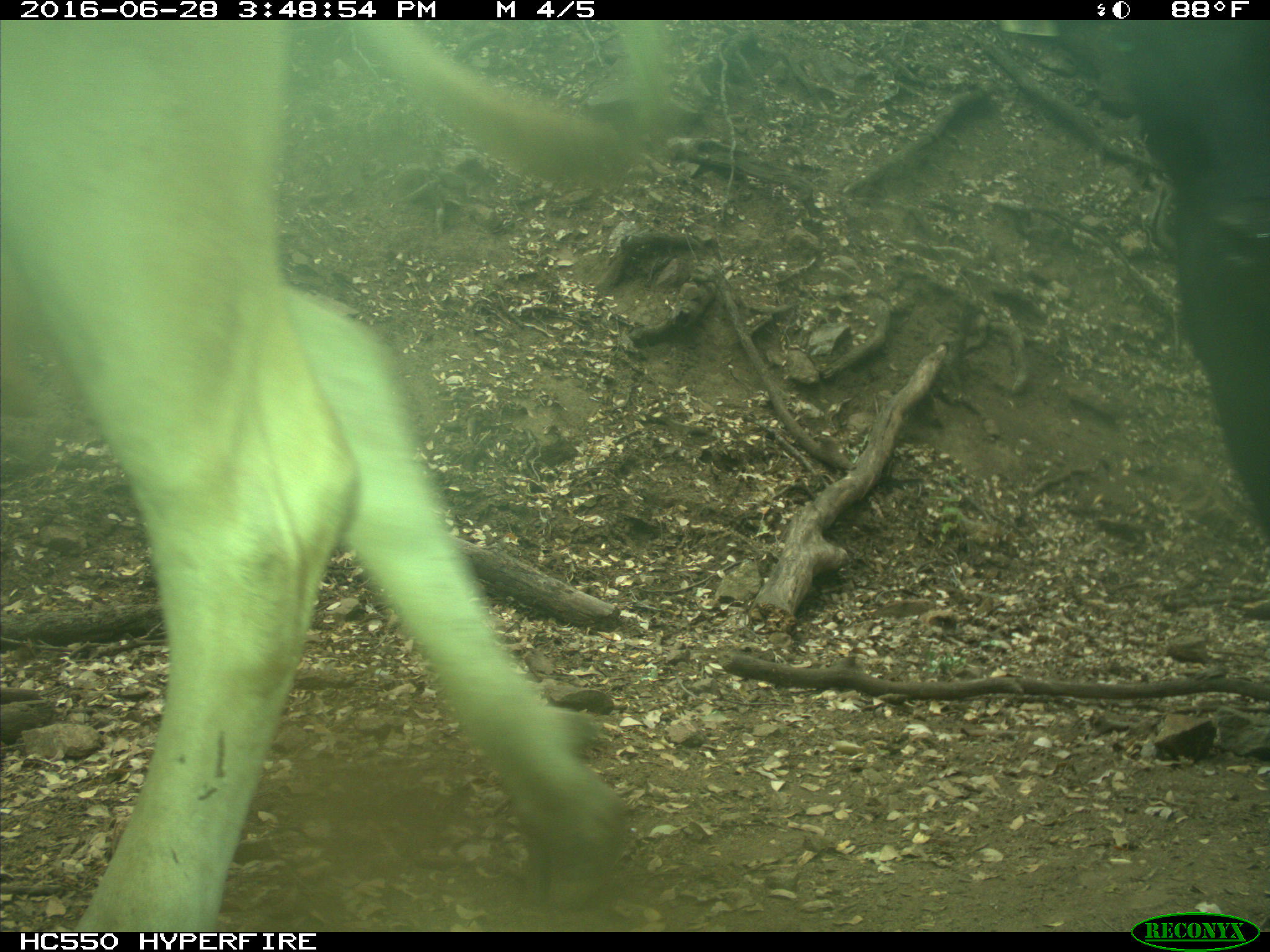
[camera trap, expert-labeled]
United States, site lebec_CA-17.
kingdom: Animalia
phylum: Chordata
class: Mammalia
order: Artiodactyla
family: Bovidae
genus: Bos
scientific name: Bos taurus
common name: domestic cow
Bos taurus (domestic cow).